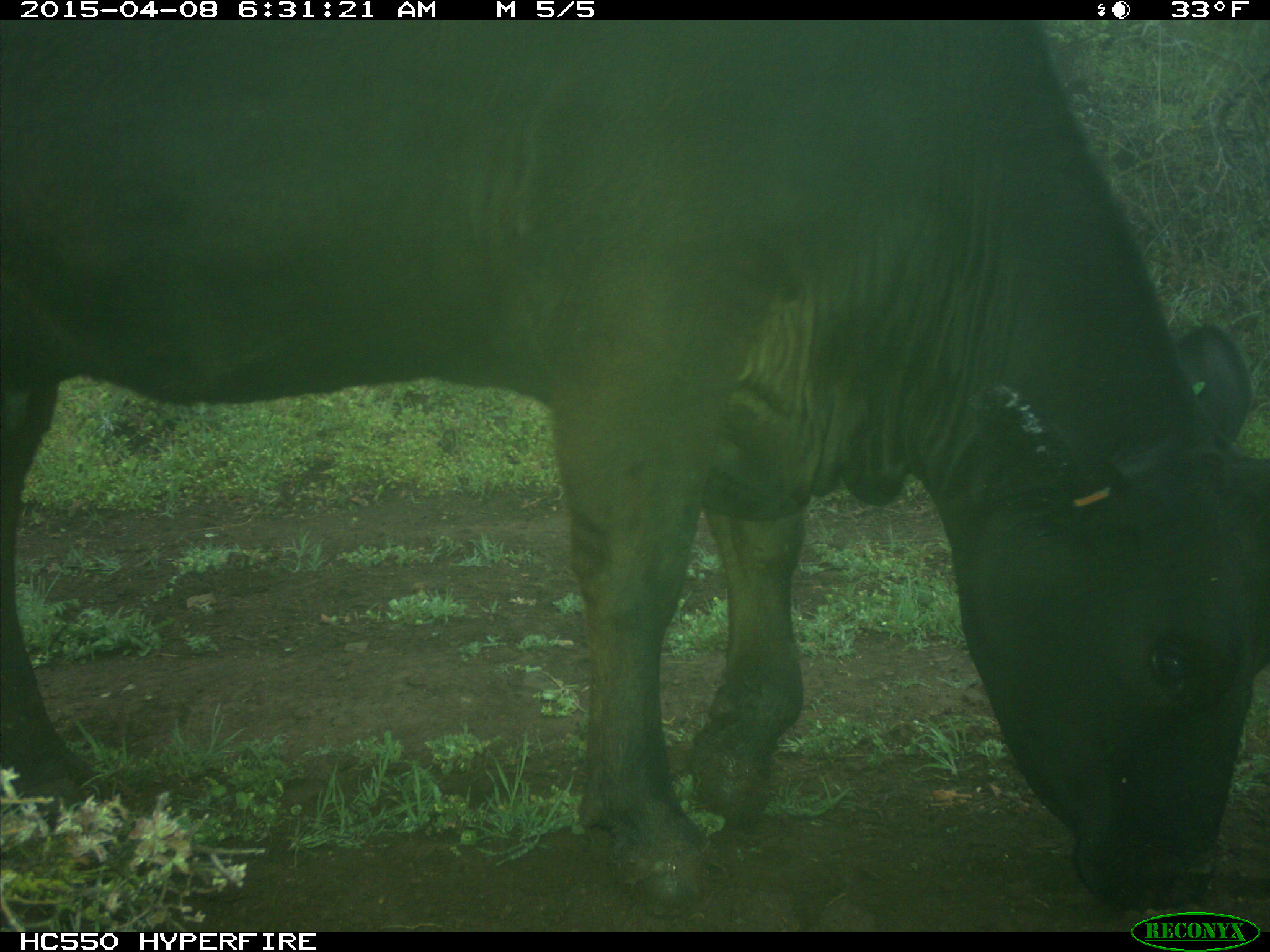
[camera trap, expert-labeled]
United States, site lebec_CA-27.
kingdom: Animalia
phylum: Chordata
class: Mammalia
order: Artiodactyla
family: Bovidae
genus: Bos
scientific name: Bos taurus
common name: domestic cow